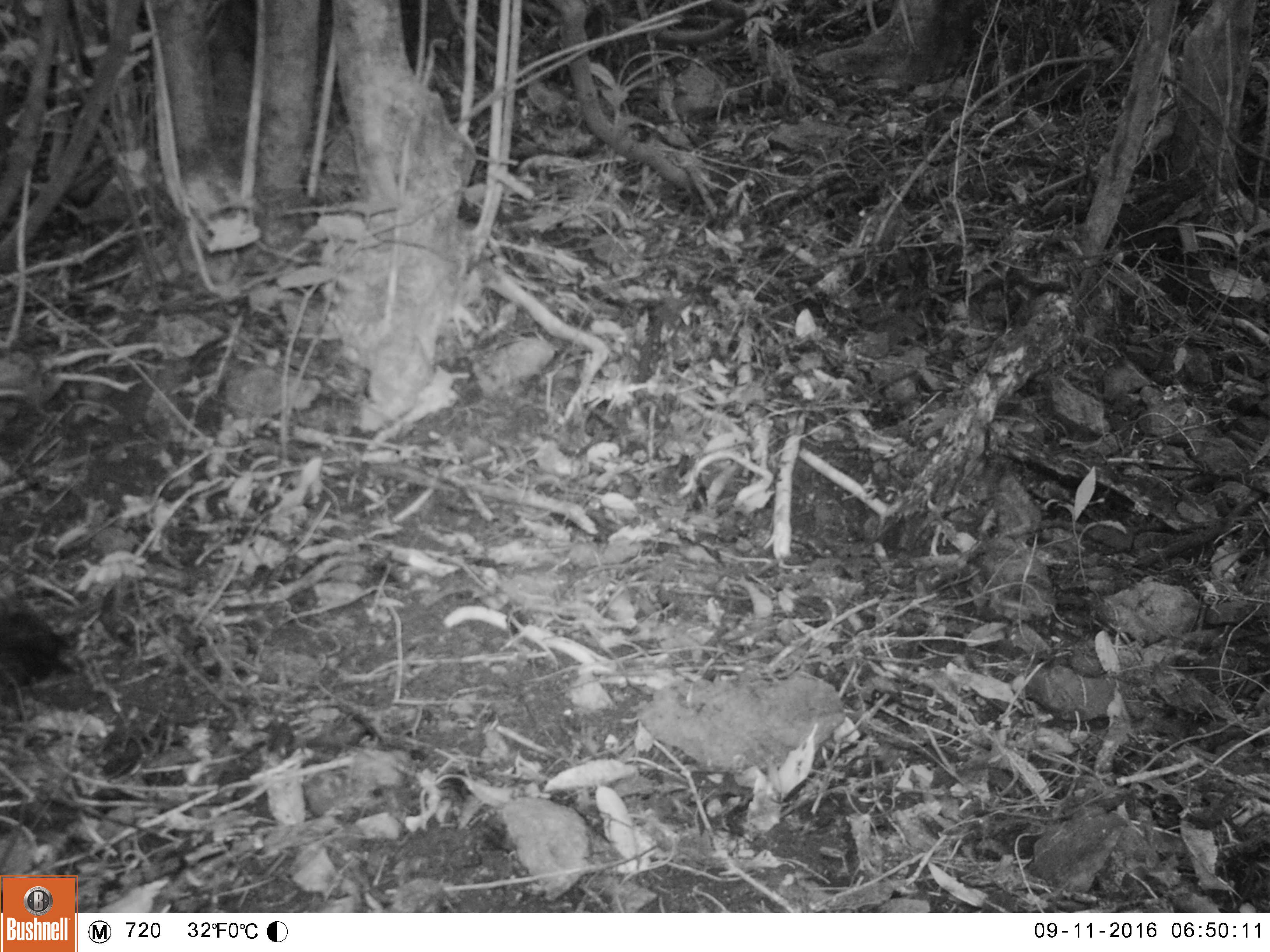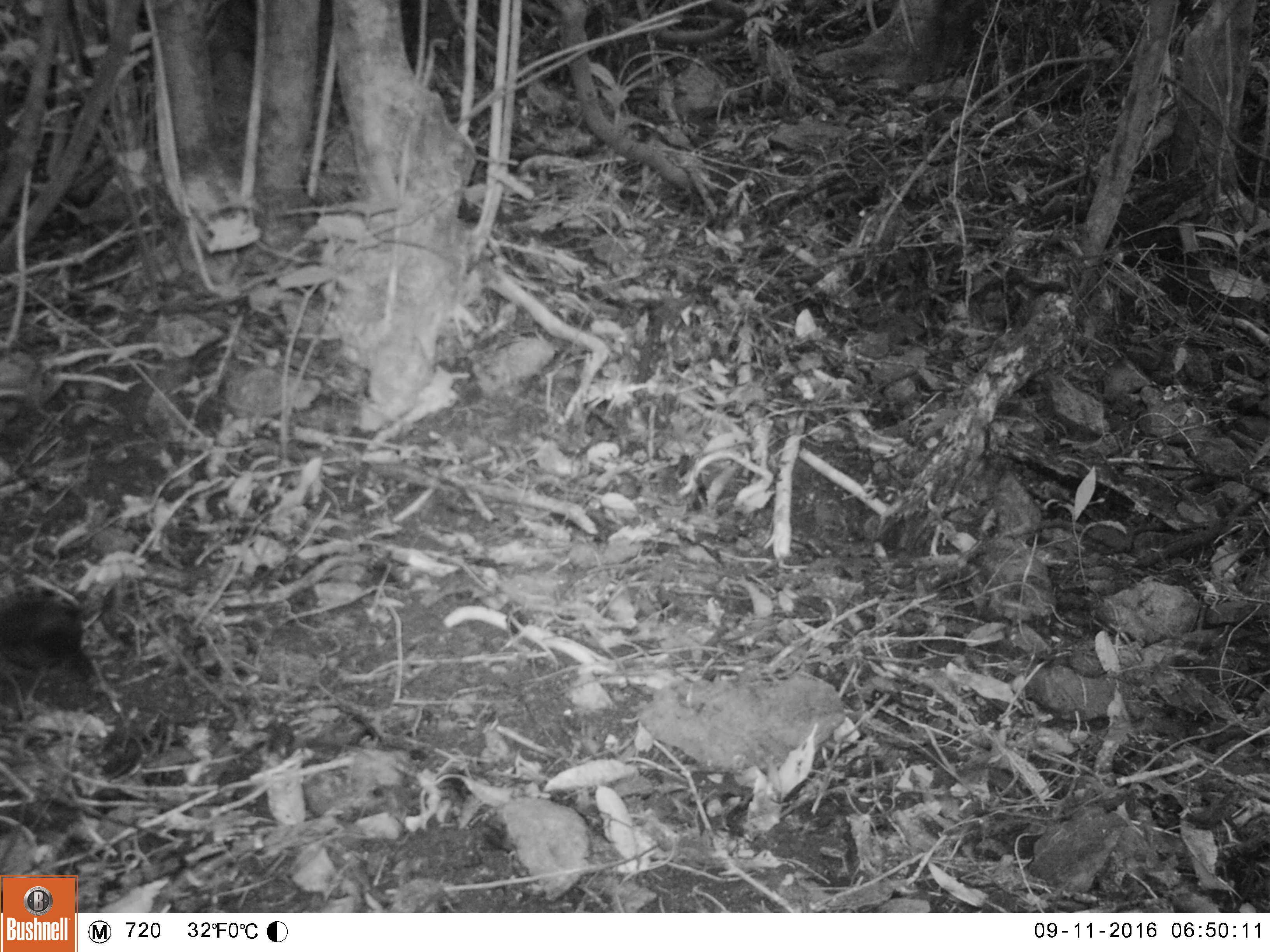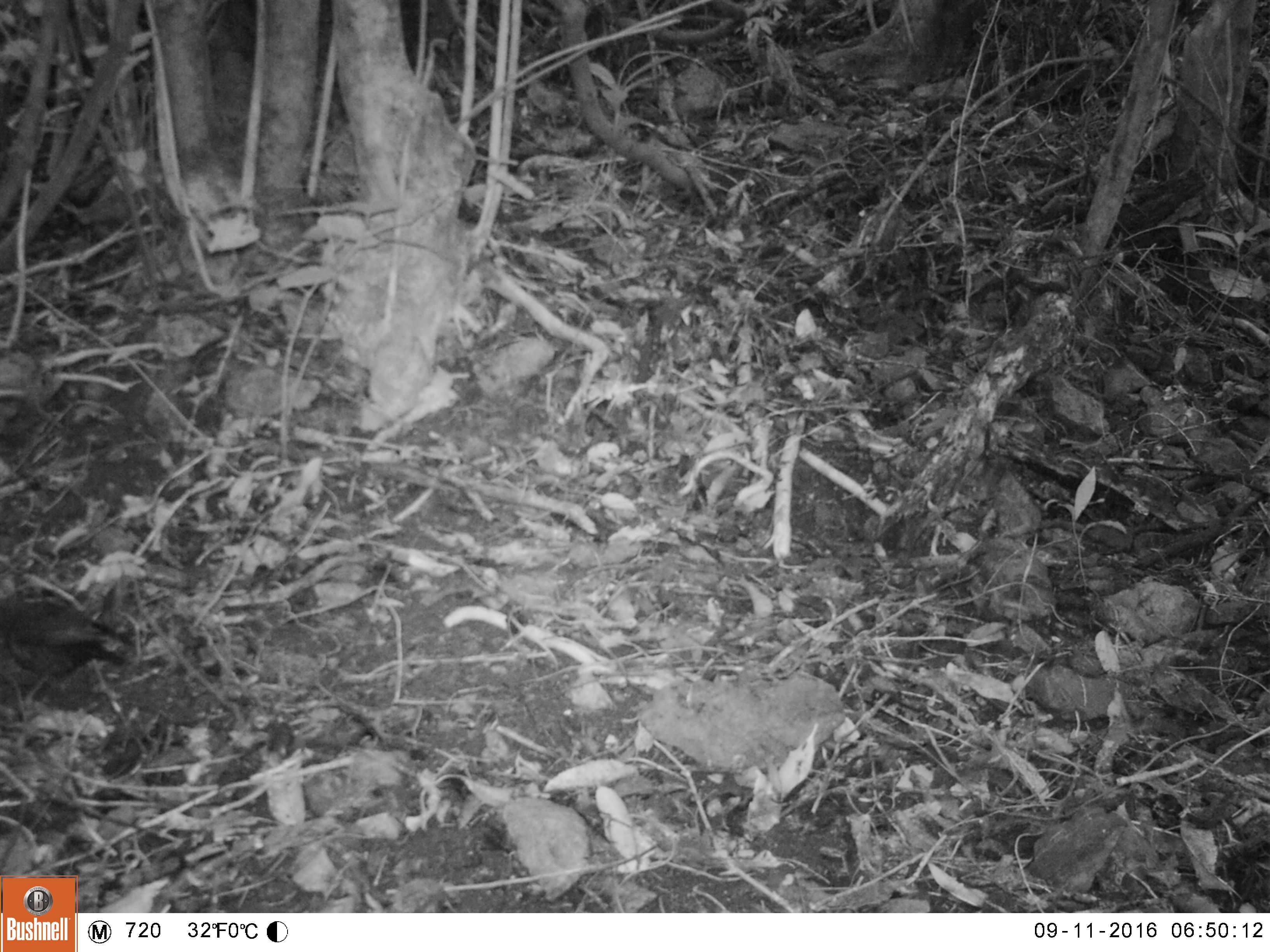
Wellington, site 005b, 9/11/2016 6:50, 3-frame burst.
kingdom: Animalia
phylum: Chordata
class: Aves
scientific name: Aves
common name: bird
Bird (Aves).